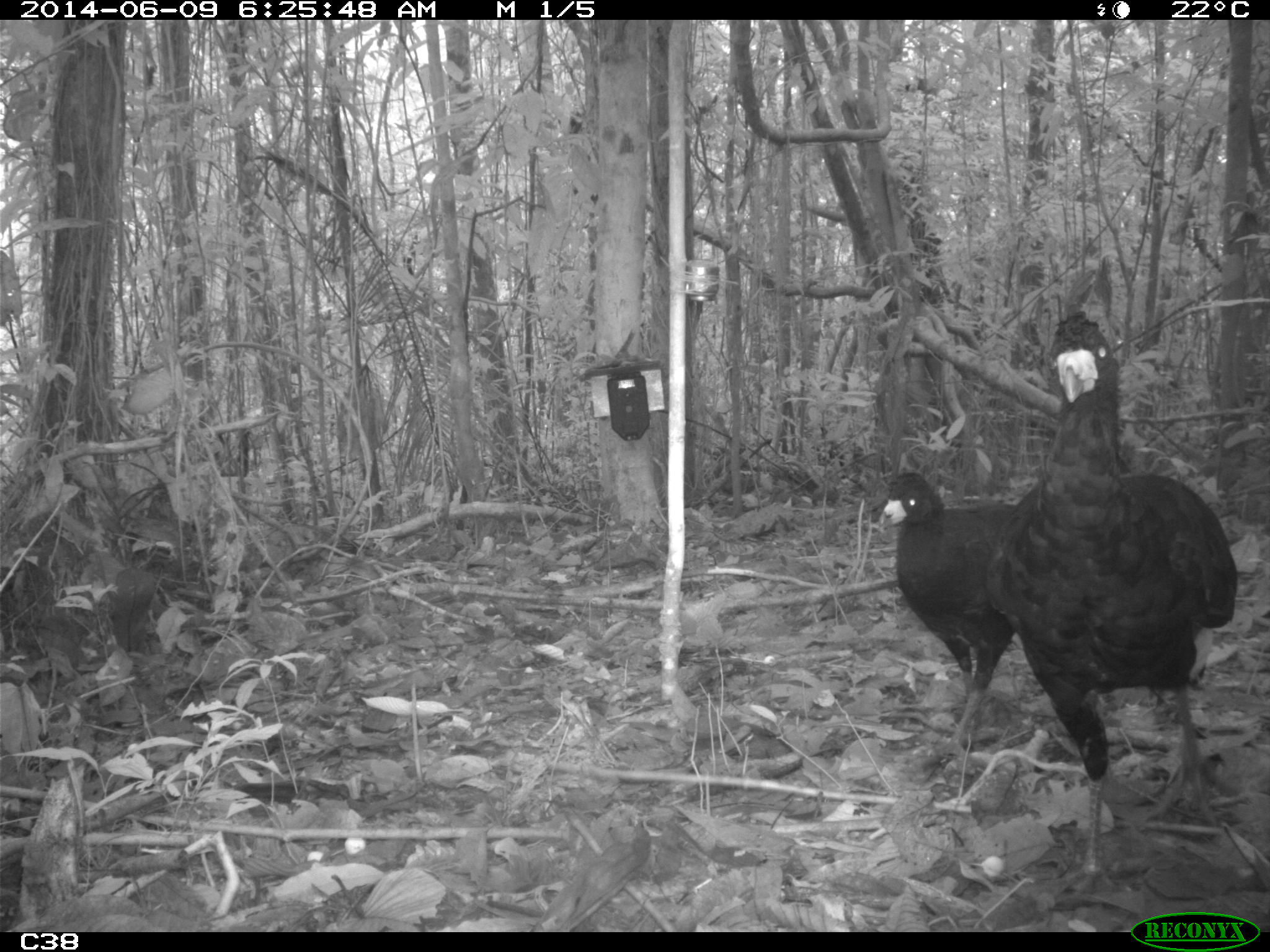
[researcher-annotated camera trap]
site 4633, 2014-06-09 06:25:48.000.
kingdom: Animalia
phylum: Chordata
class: Aves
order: Galliformes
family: Cracidae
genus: Crax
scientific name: Crax alector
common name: black curassow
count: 2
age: adult